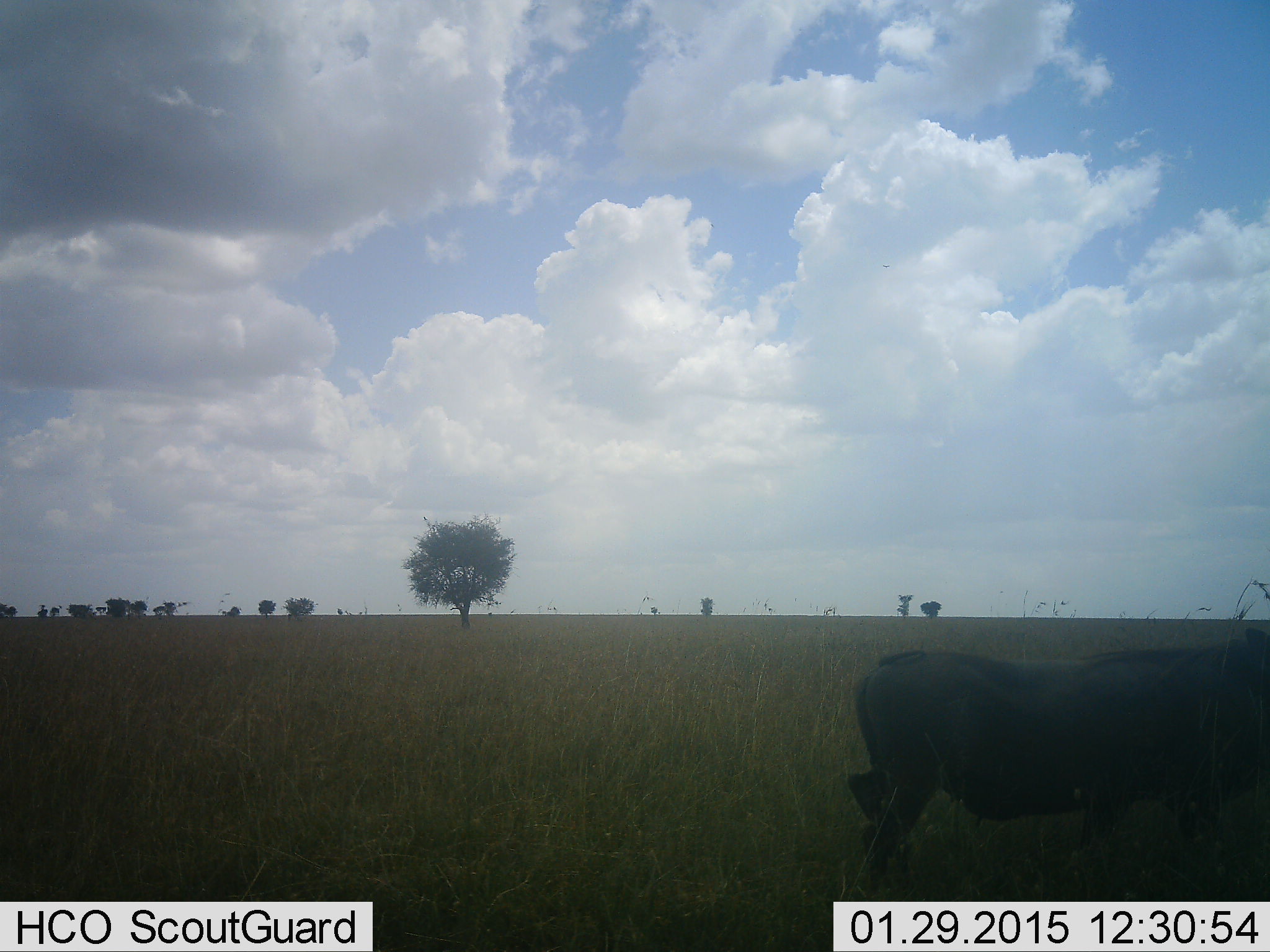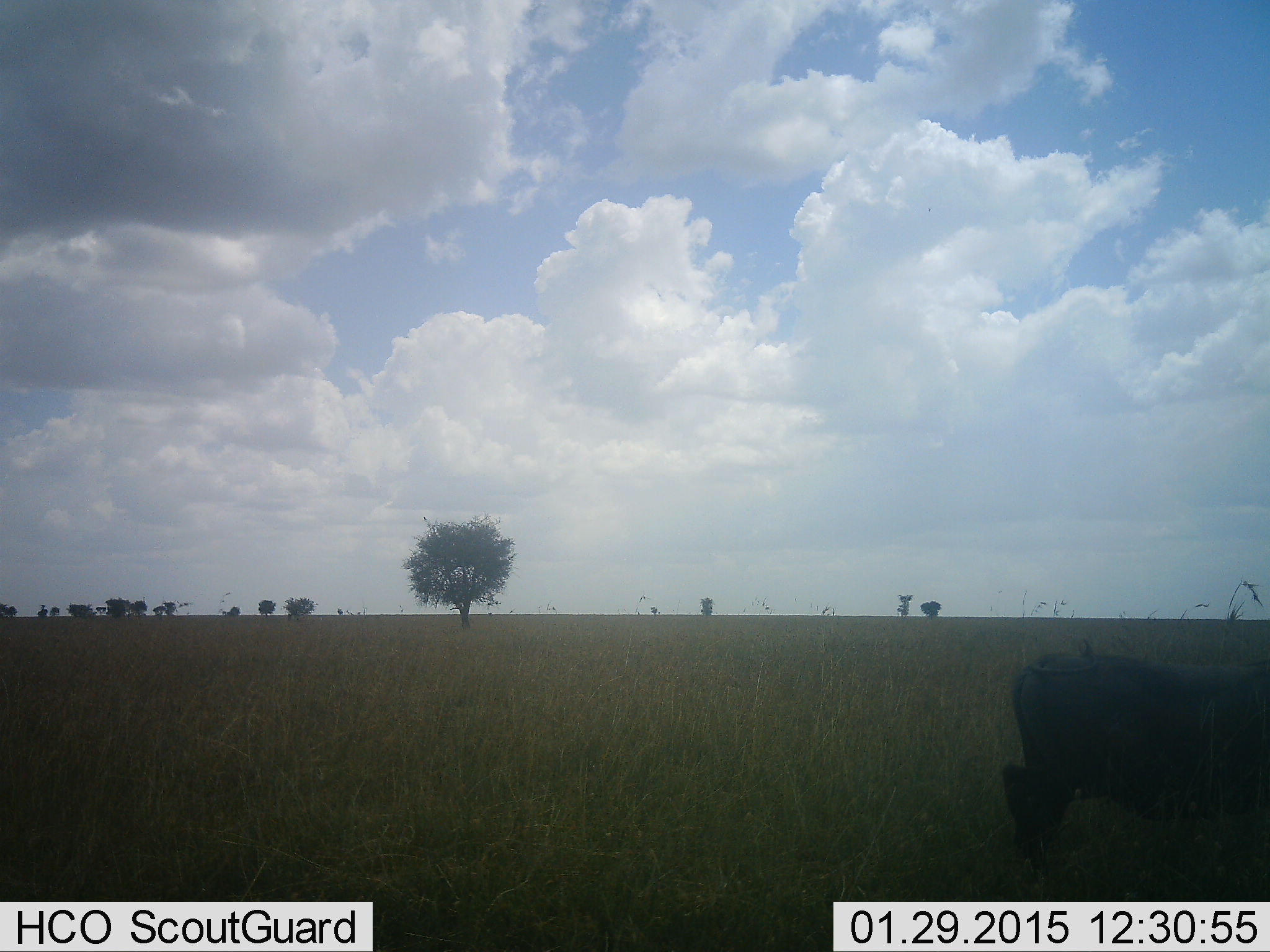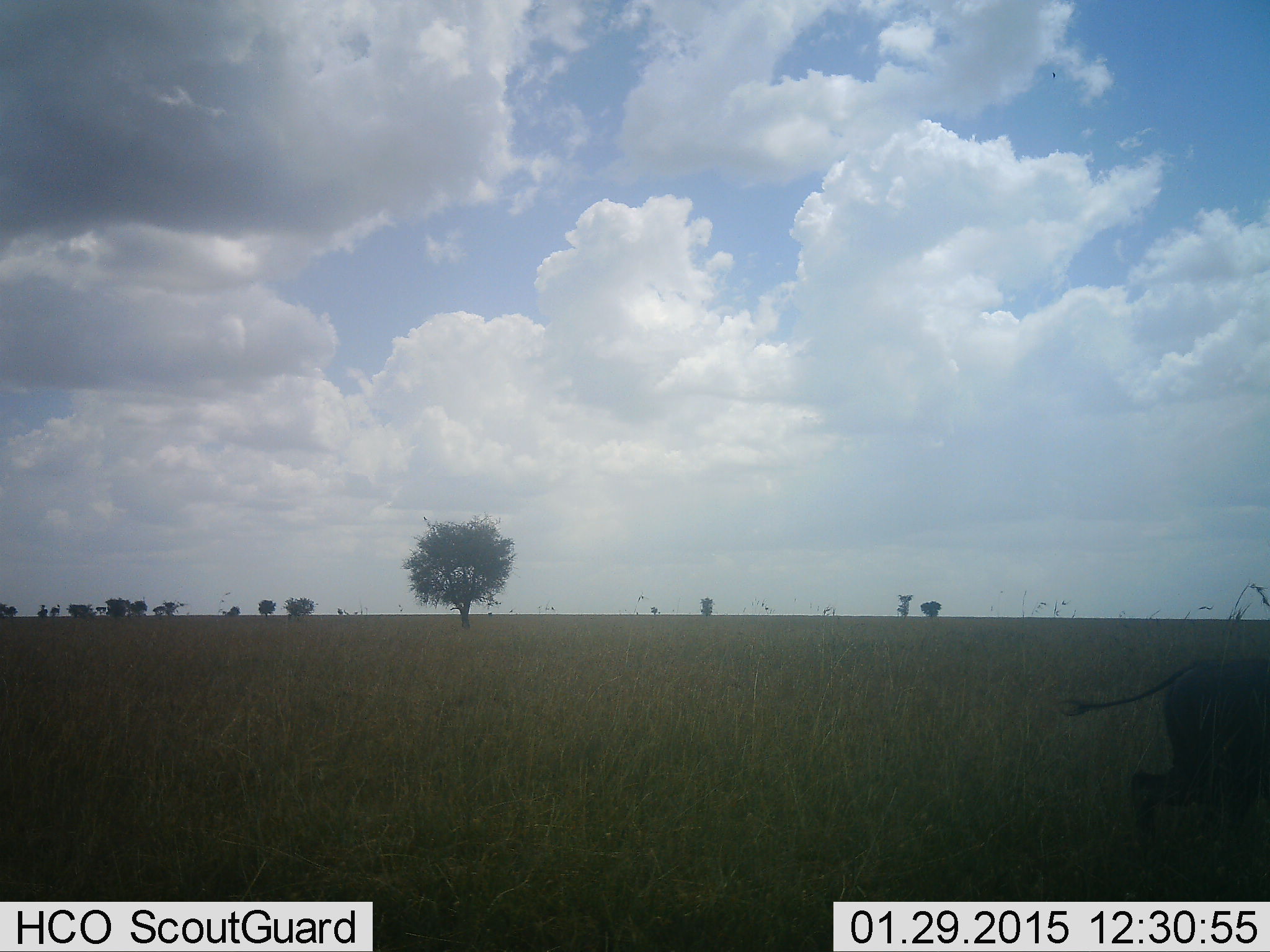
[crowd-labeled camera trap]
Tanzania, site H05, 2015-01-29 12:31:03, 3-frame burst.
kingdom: Animalia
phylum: Chordata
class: Mammalia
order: Artiodactyla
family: Suidae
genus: Phacochoerus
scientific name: Phacochoerus africanus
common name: warthog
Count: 1.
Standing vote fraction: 10%.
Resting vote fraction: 0%.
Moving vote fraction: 90%.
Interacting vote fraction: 0%.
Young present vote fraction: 0%.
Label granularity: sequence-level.